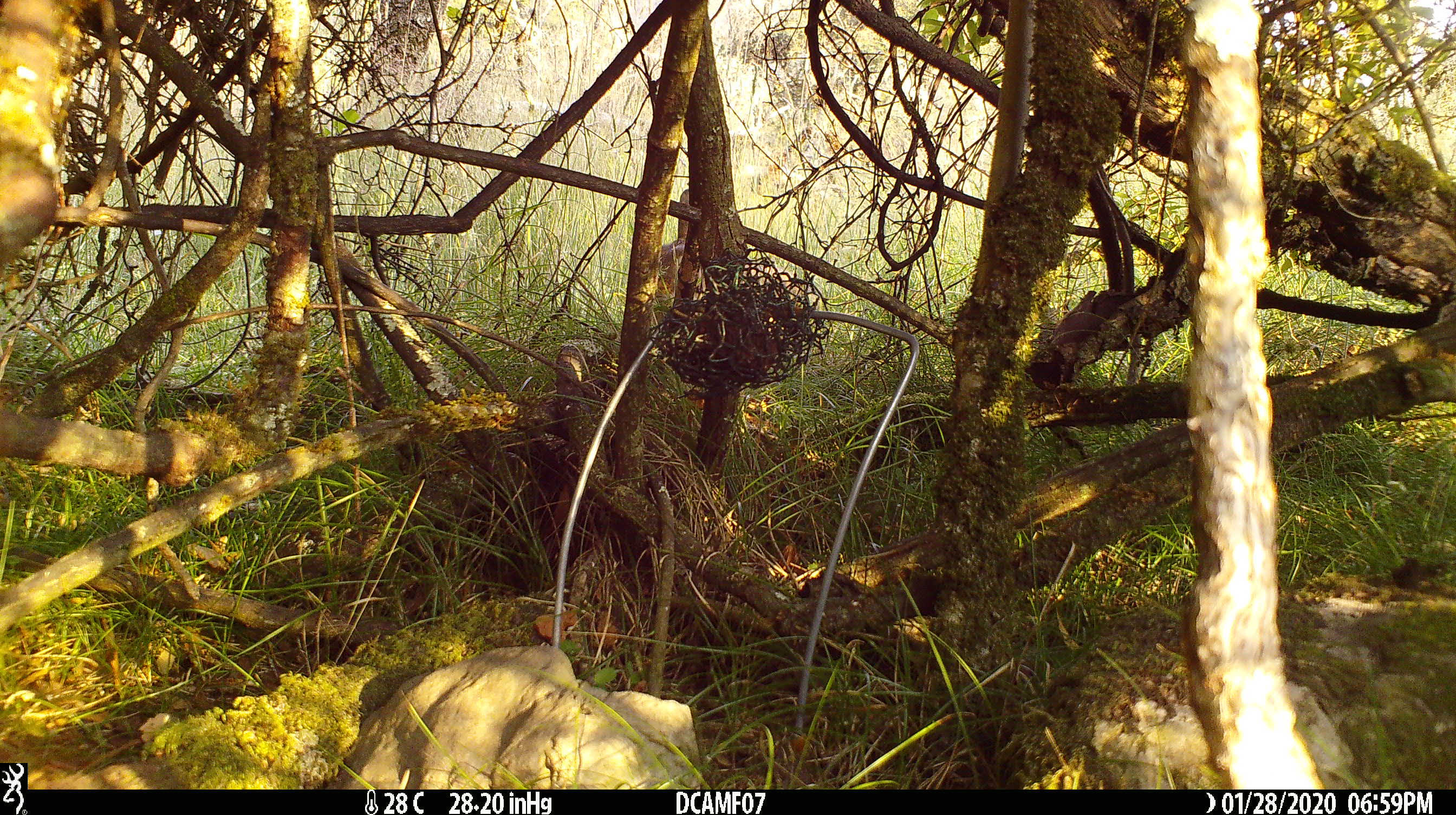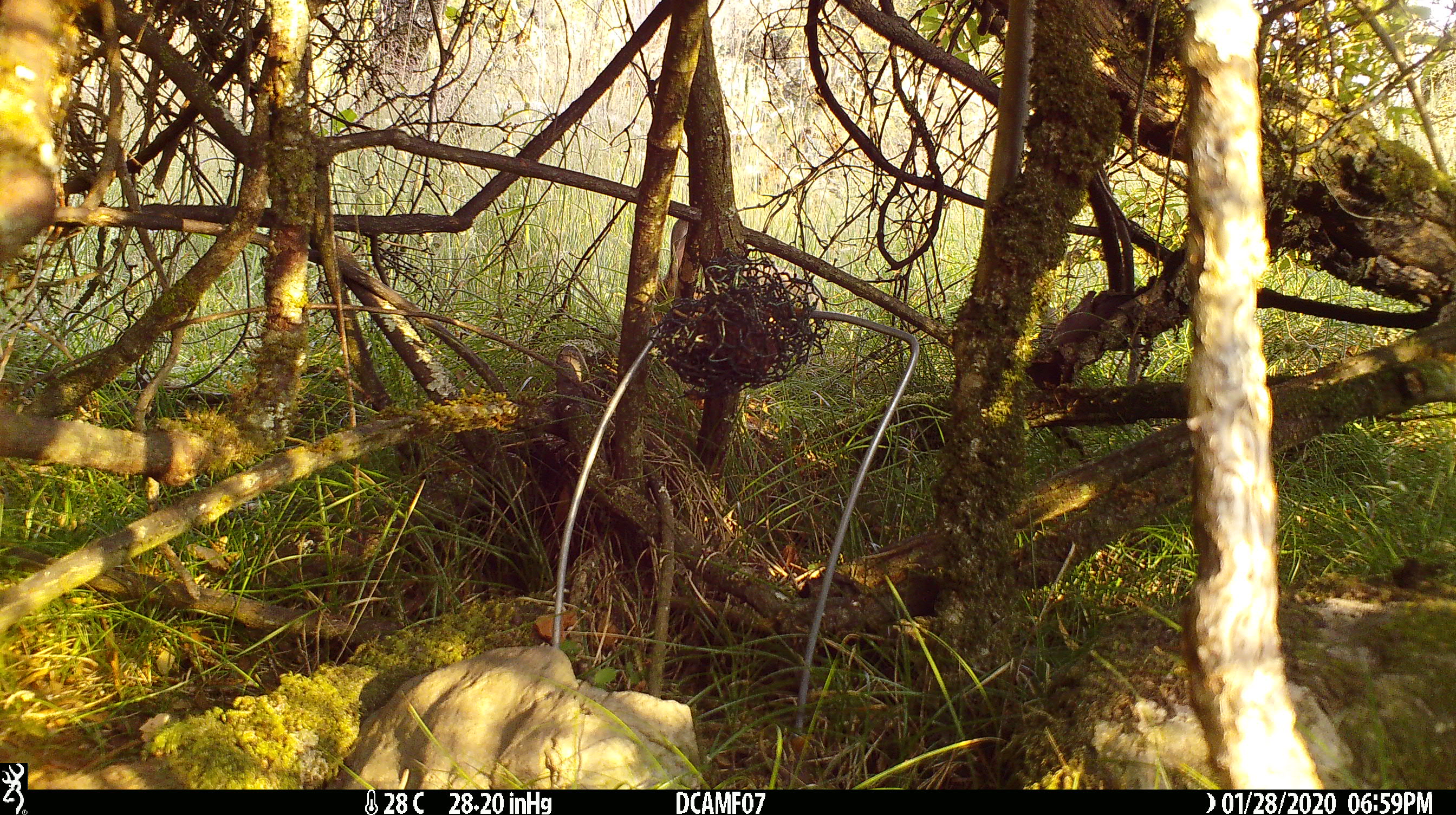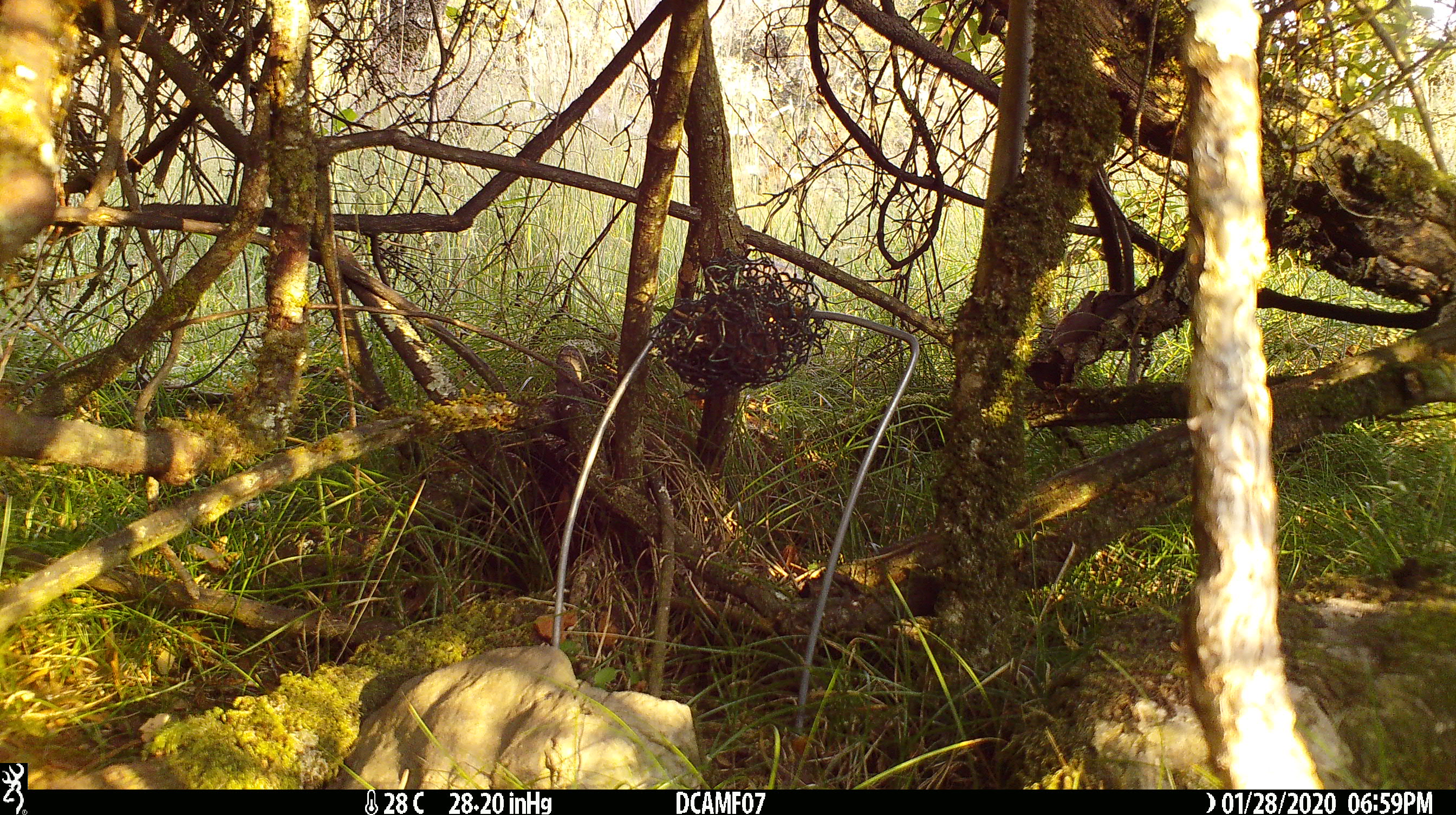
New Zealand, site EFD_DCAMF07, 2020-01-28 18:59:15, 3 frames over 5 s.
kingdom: Animalia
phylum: Chordata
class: Mammalia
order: Lagomorpha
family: Leporidae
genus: Oryctolagus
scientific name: Oryctolagus cuniculus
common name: european rabbit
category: rabbit